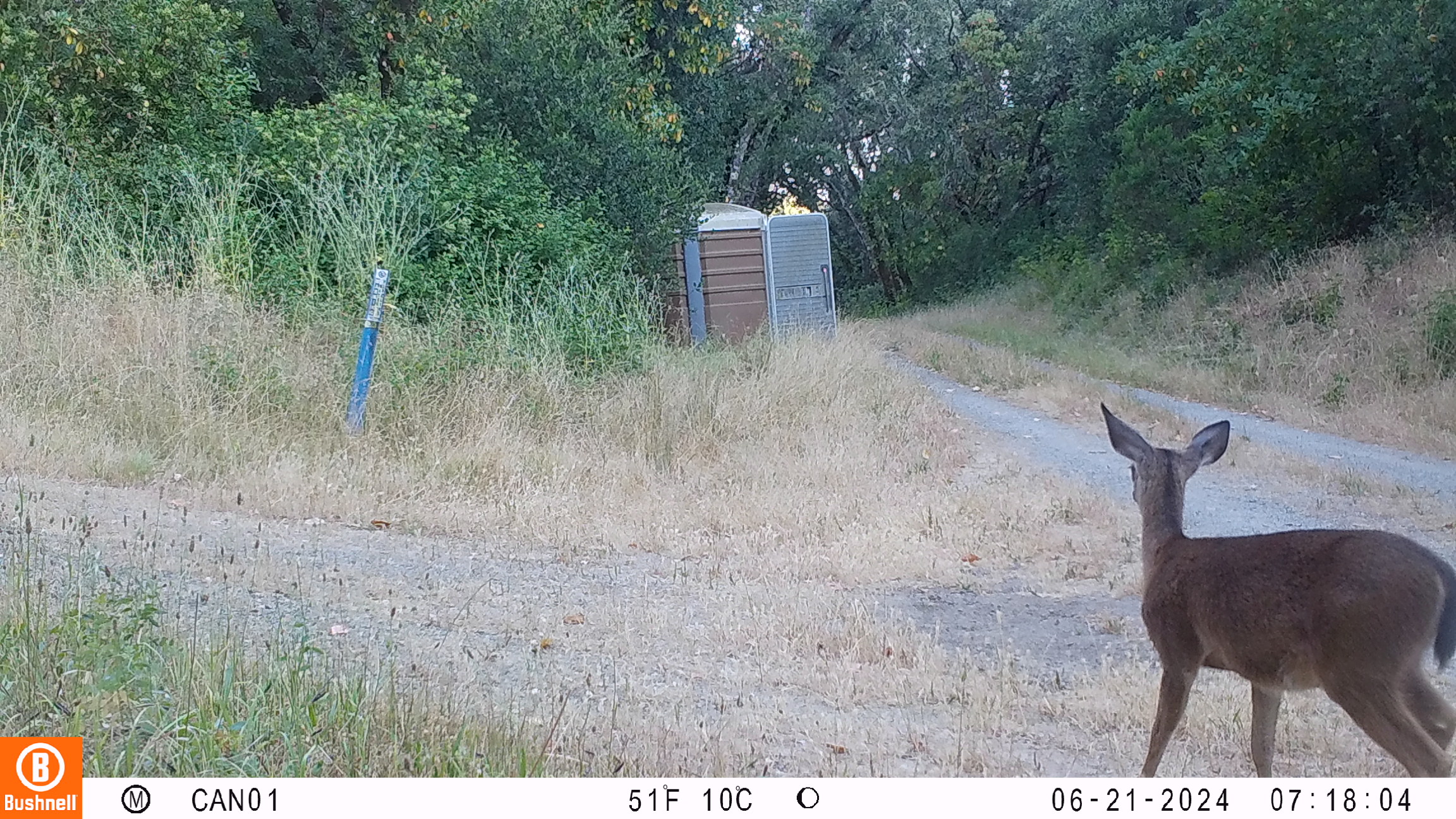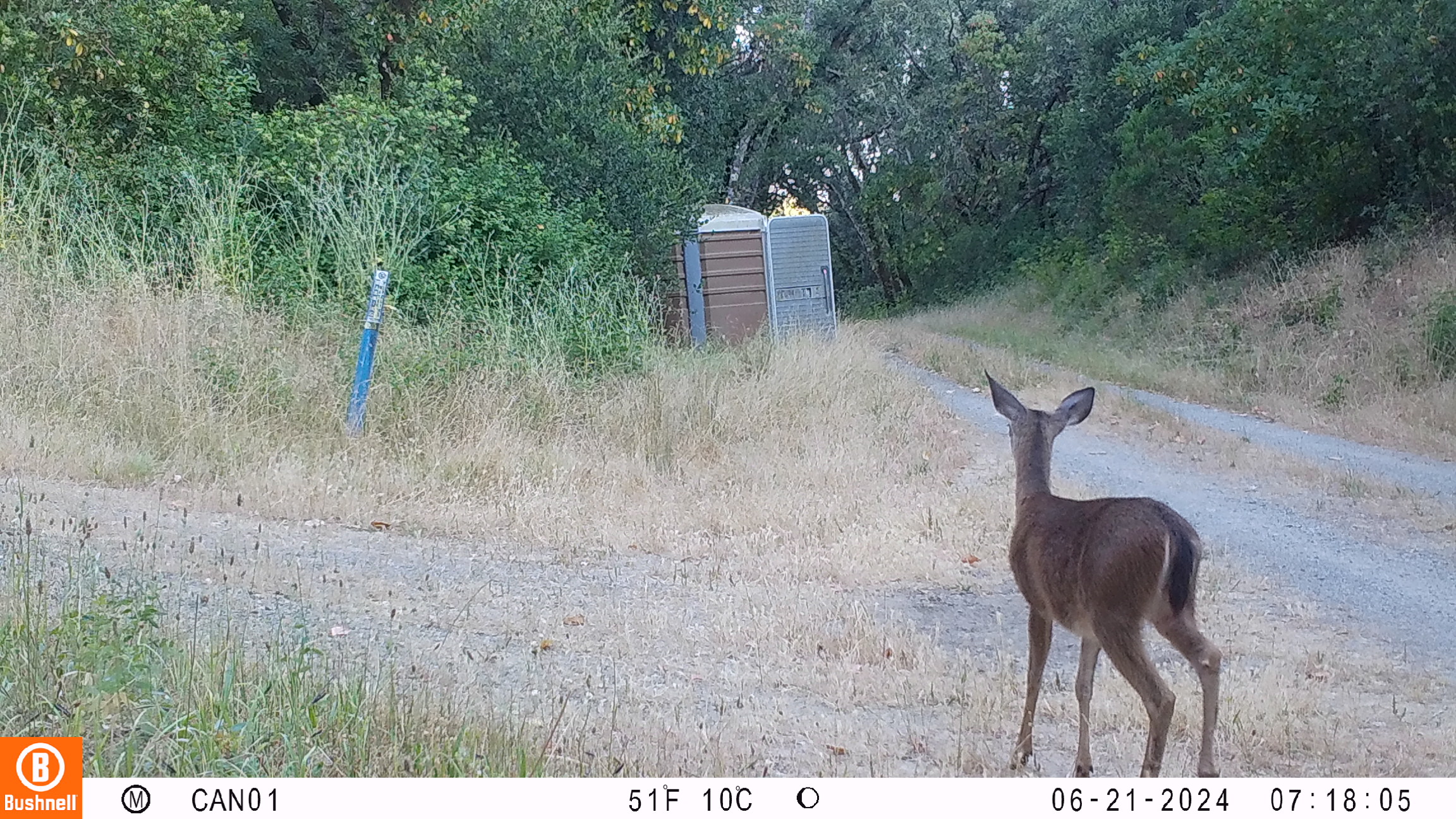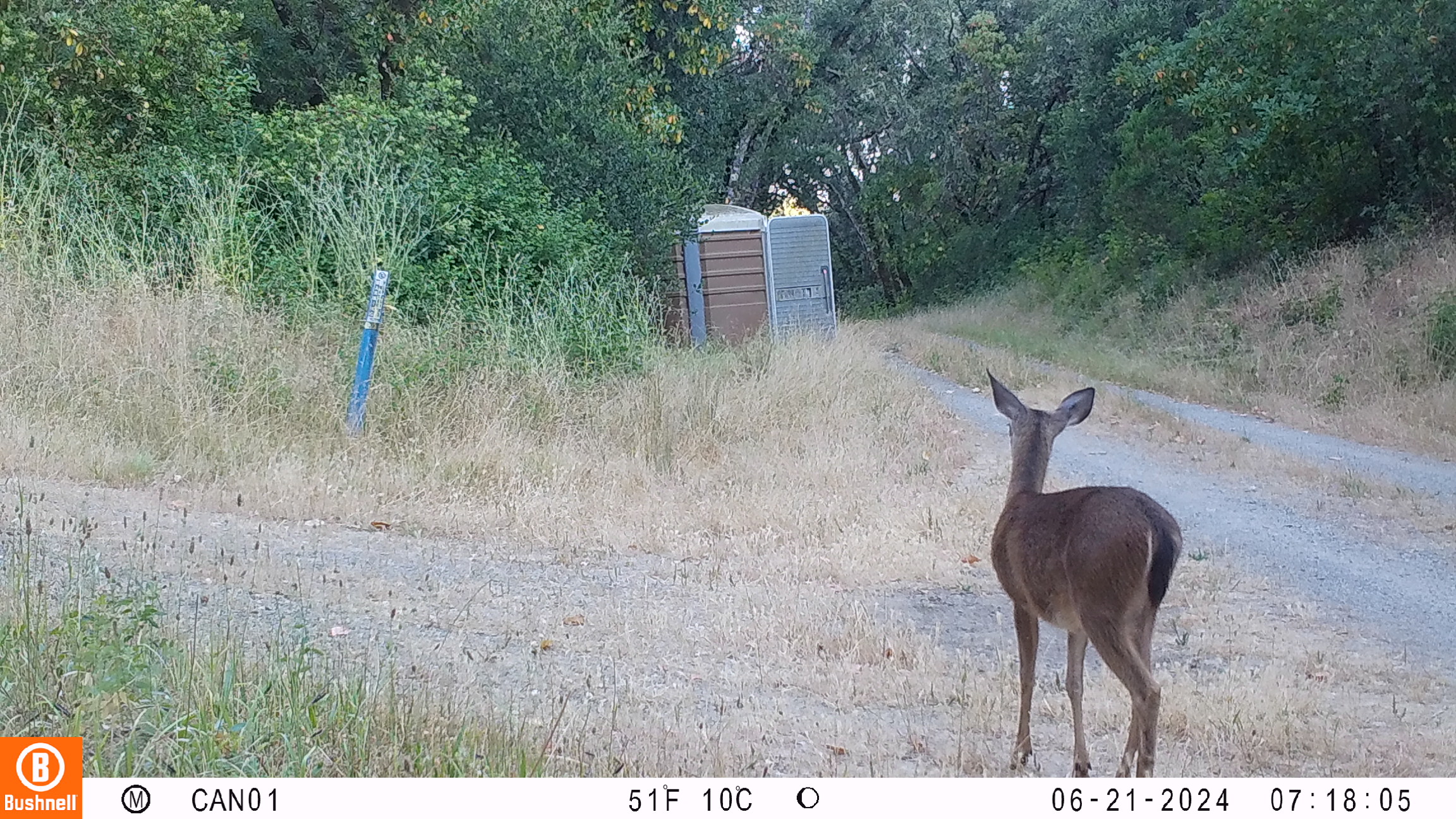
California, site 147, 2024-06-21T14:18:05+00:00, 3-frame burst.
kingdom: Animalia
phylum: Chordata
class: Mammalia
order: Artiodactyla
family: Cervidae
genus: Odocoileus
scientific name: Odocoileus hemionus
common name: mule deer